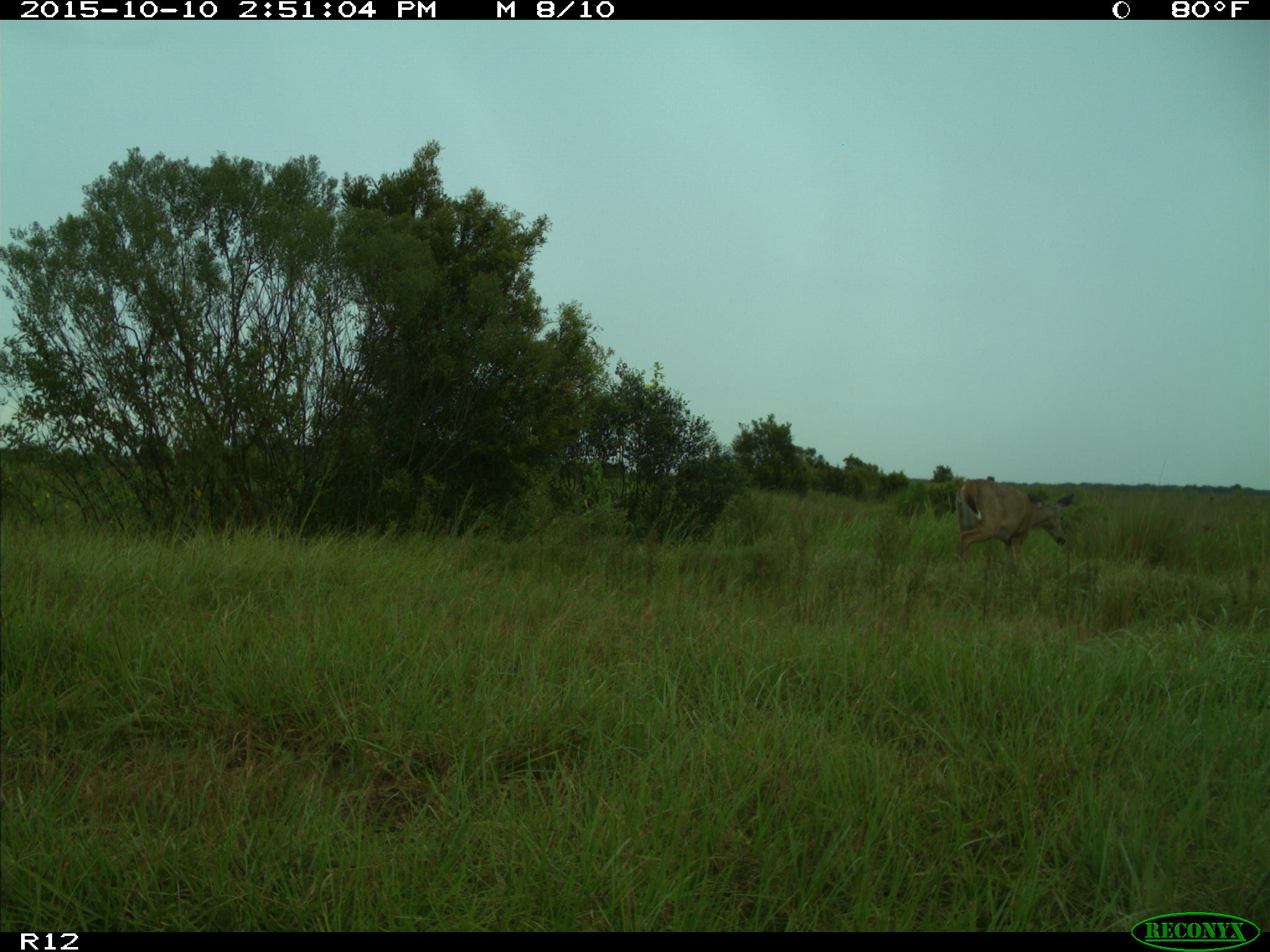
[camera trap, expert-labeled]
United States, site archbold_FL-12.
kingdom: Animalia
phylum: Chordata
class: Mammalia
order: Artiodactyla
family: Cervidae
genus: Odocoileus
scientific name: Odocoileus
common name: deer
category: unidentified deer